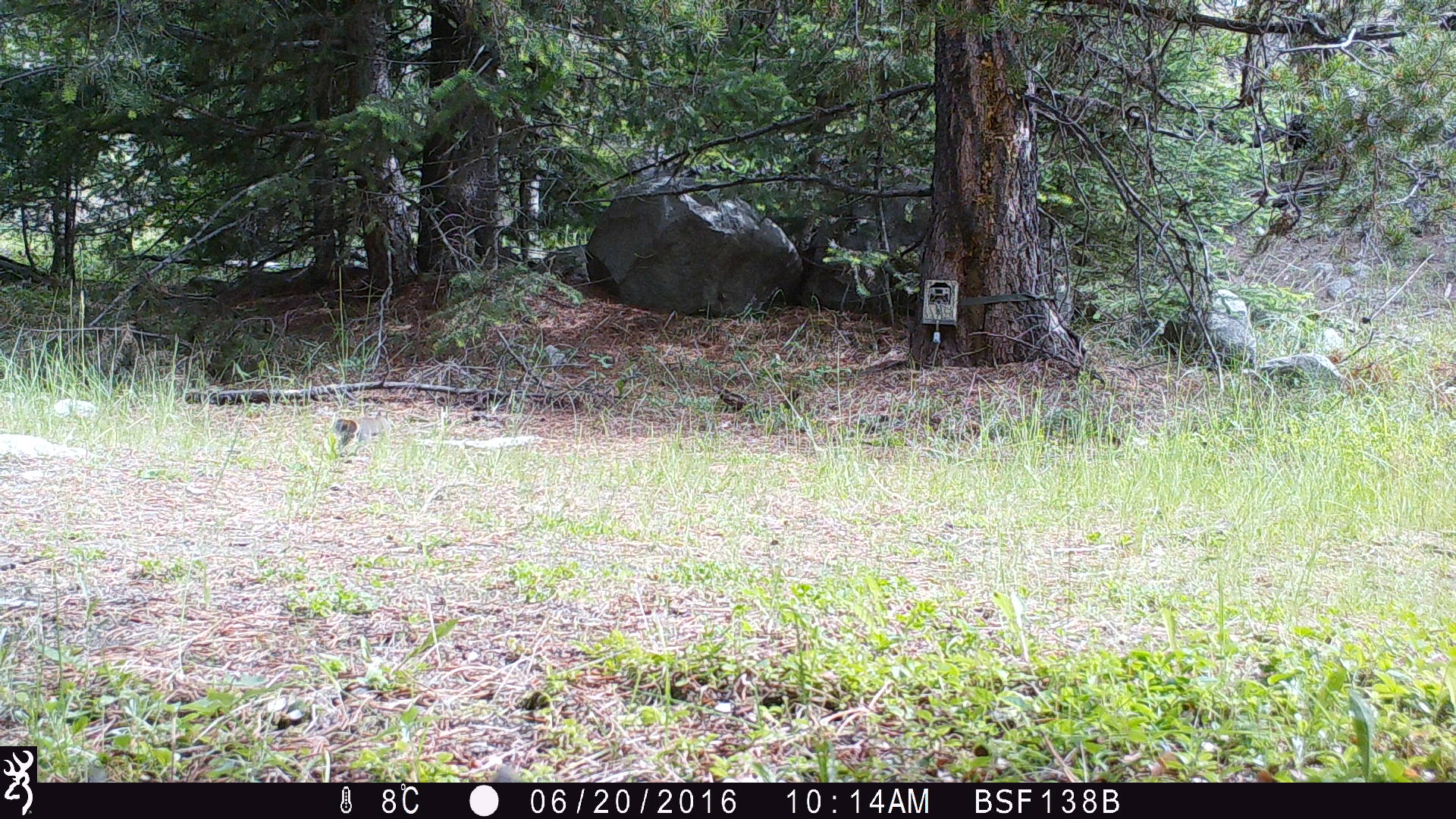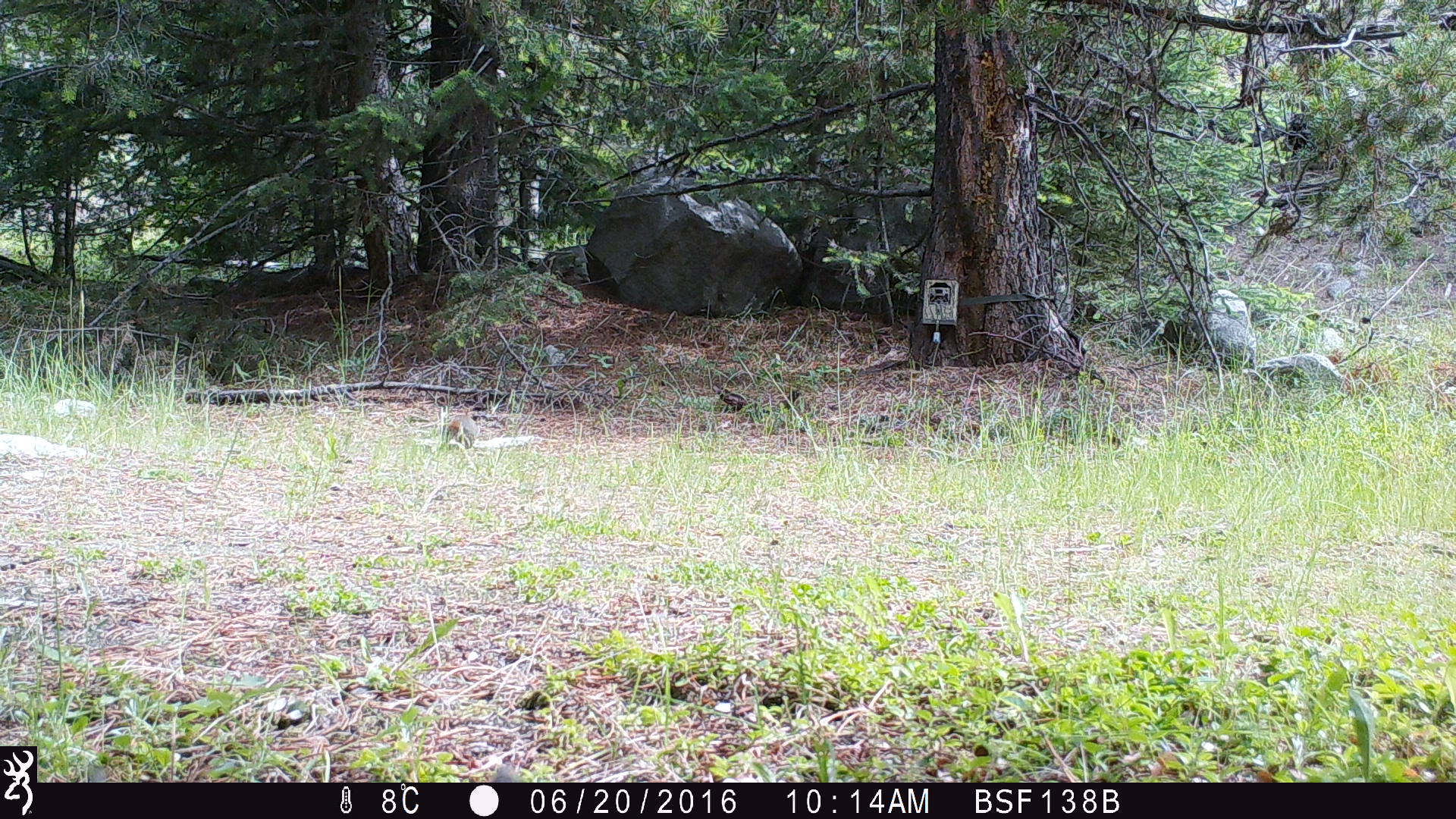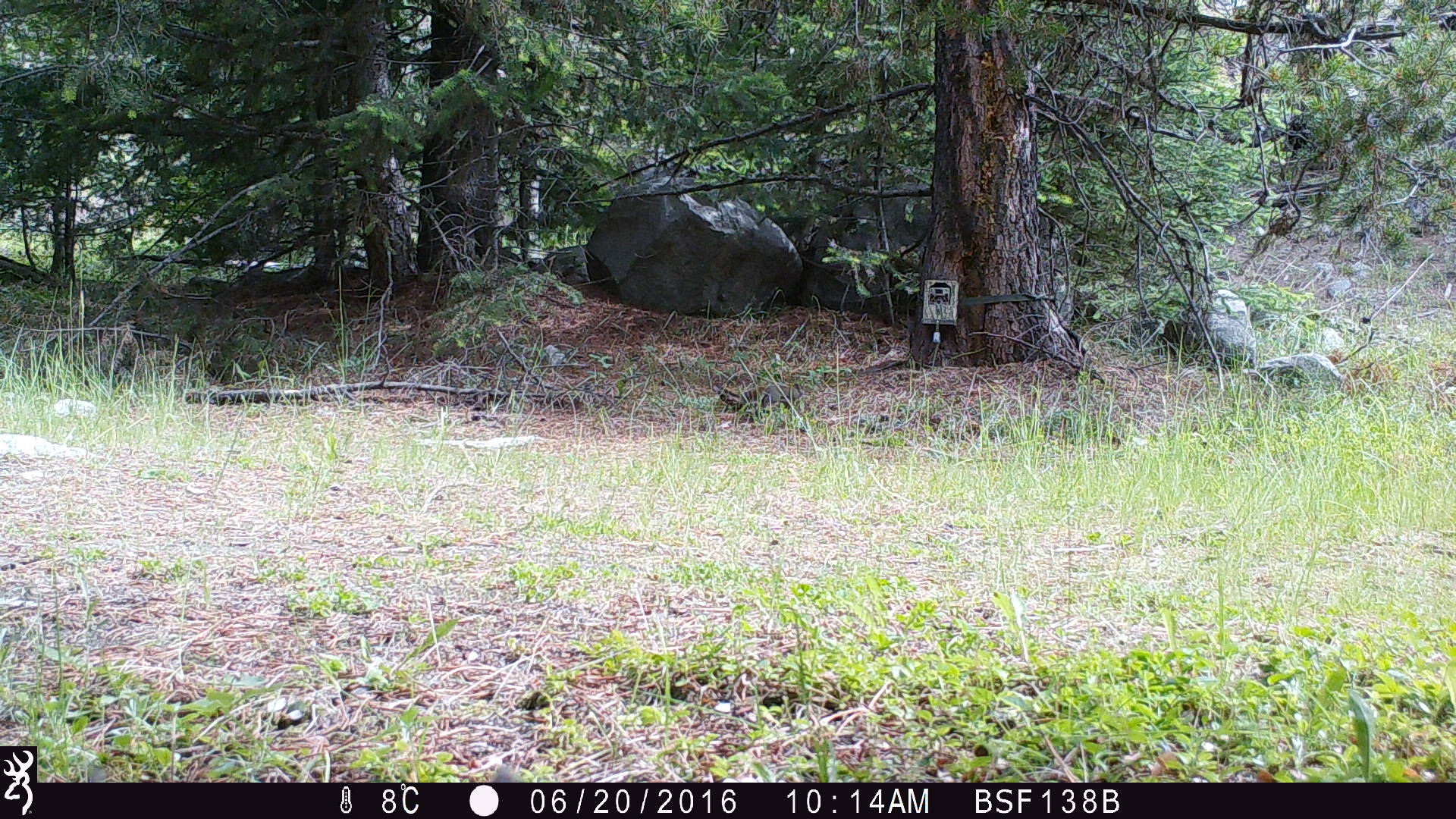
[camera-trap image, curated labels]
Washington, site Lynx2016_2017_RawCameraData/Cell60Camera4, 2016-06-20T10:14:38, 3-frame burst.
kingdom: Animalia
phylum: Chordata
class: Mammalia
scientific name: Mammalia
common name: small mammal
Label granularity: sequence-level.